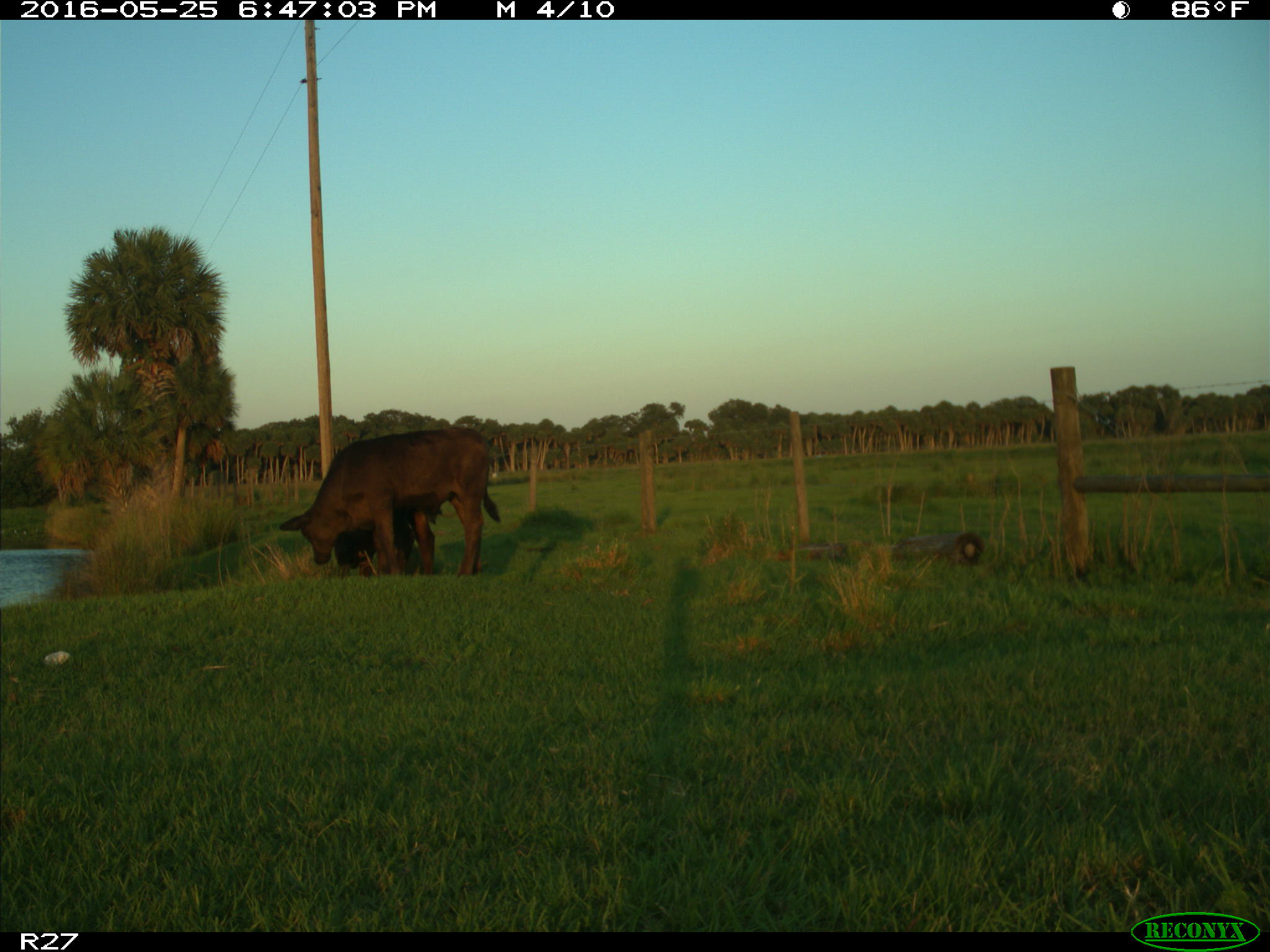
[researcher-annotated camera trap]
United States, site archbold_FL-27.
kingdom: Animalia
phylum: Chordata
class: Mammalia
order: Artiodactyla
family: Bovidae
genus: Bos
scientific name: Bos taurus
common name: domestic cow